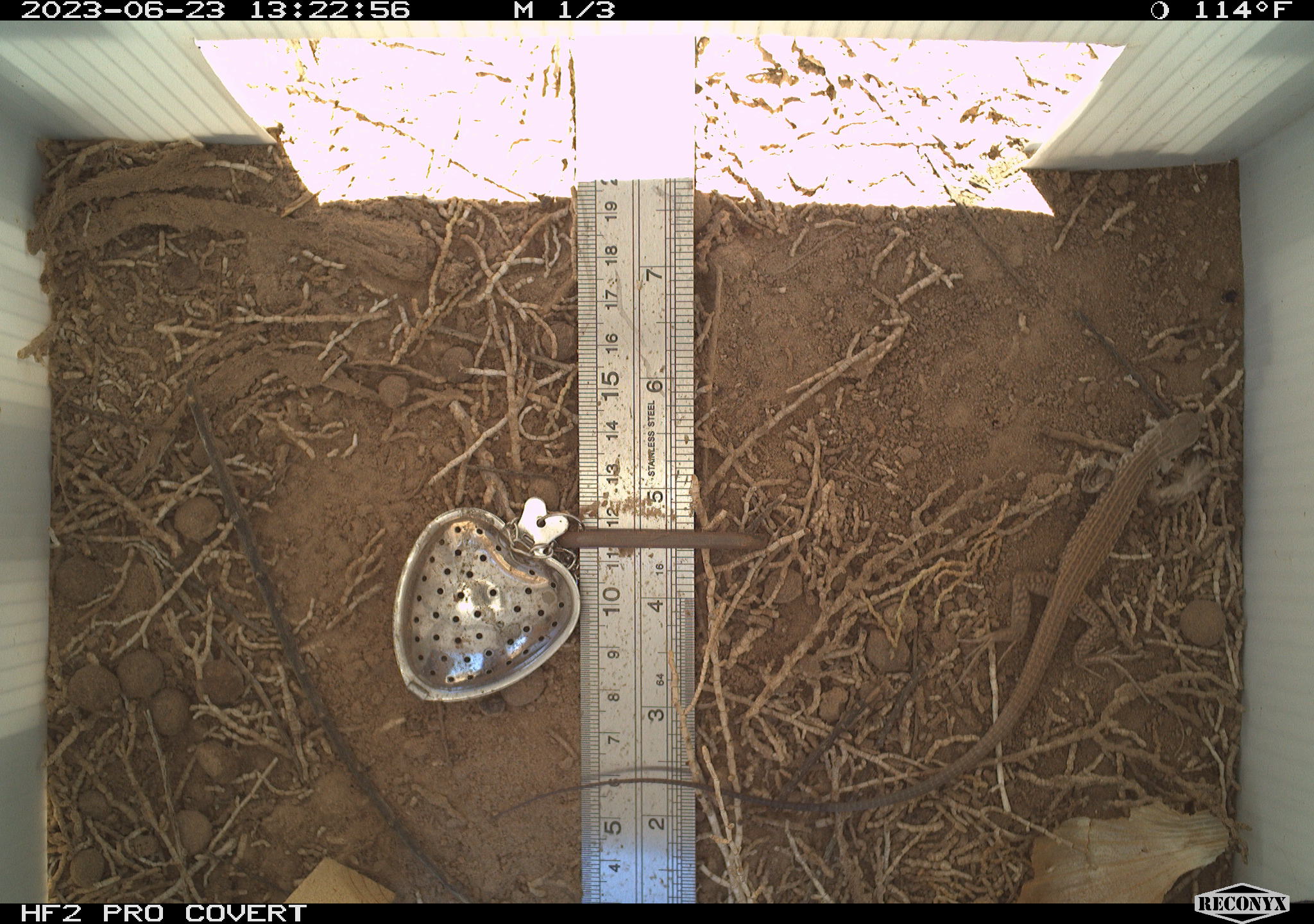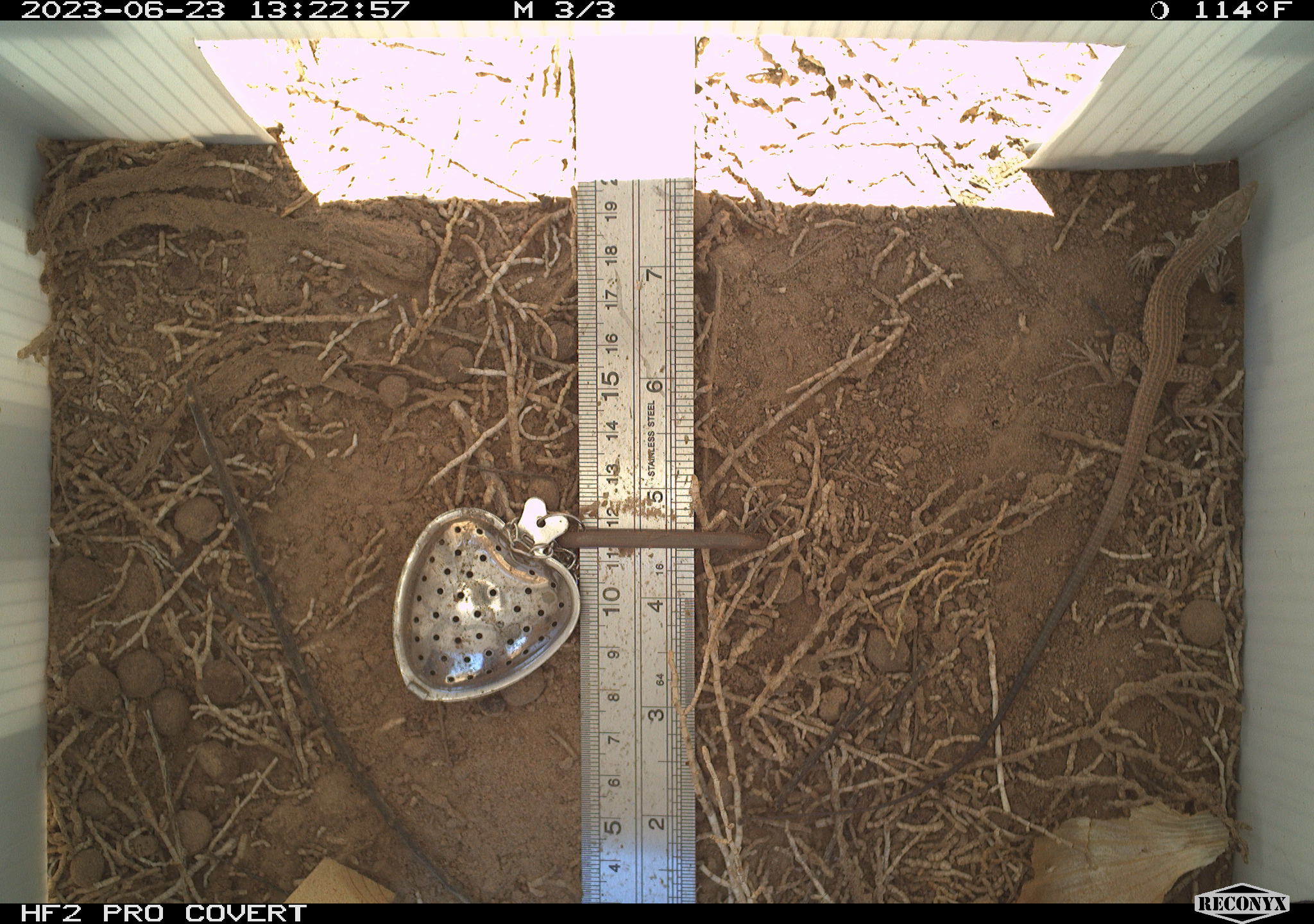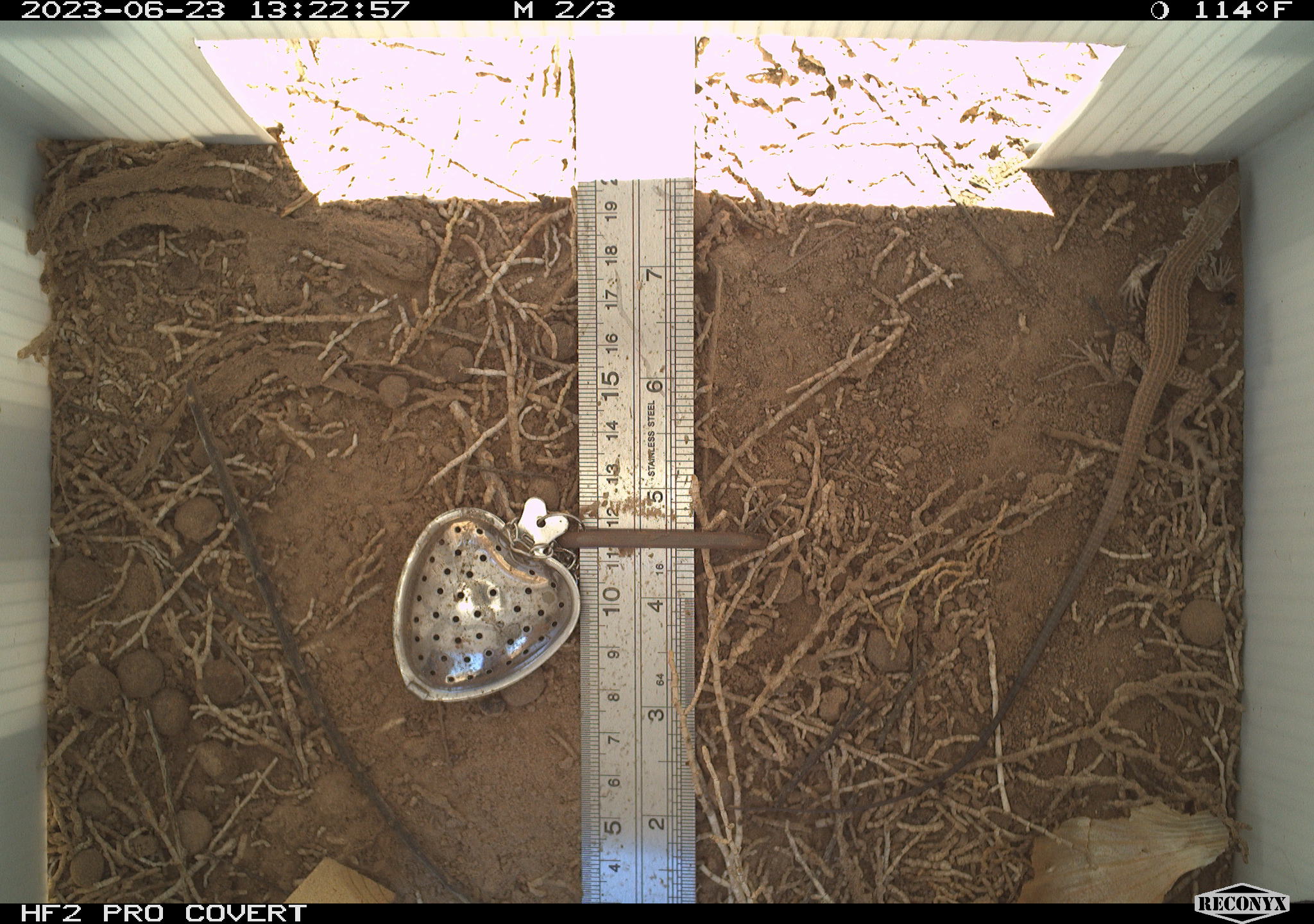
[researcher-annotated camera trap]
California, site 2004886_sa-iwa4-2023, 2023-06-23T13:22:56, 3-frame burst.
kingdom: Animalia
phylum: Chordata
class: Reptilia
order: Squamata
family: Teiidae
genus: Aspidoscelis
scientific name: Aspidoscelis tigris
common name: western whiptail